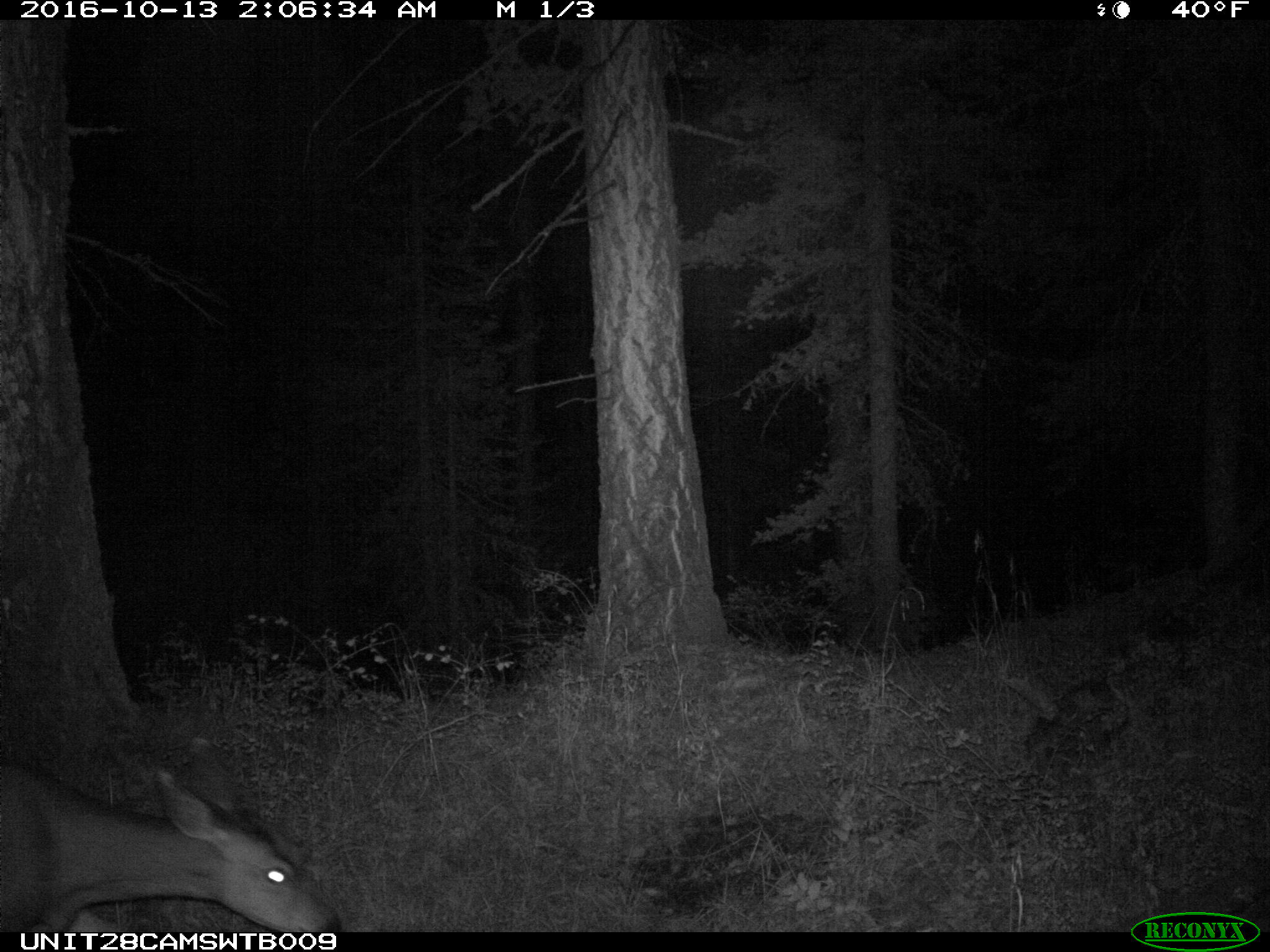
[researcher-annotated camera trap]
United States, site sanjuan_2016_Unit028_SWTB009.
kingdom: Animalia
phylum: Chordata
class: Mammalia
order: Artiodactyla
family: Cervidae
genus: Odocoileus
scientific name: Odocoileus hemionus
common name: mule deer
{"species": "Odocoileus hemionus (mule deer)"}